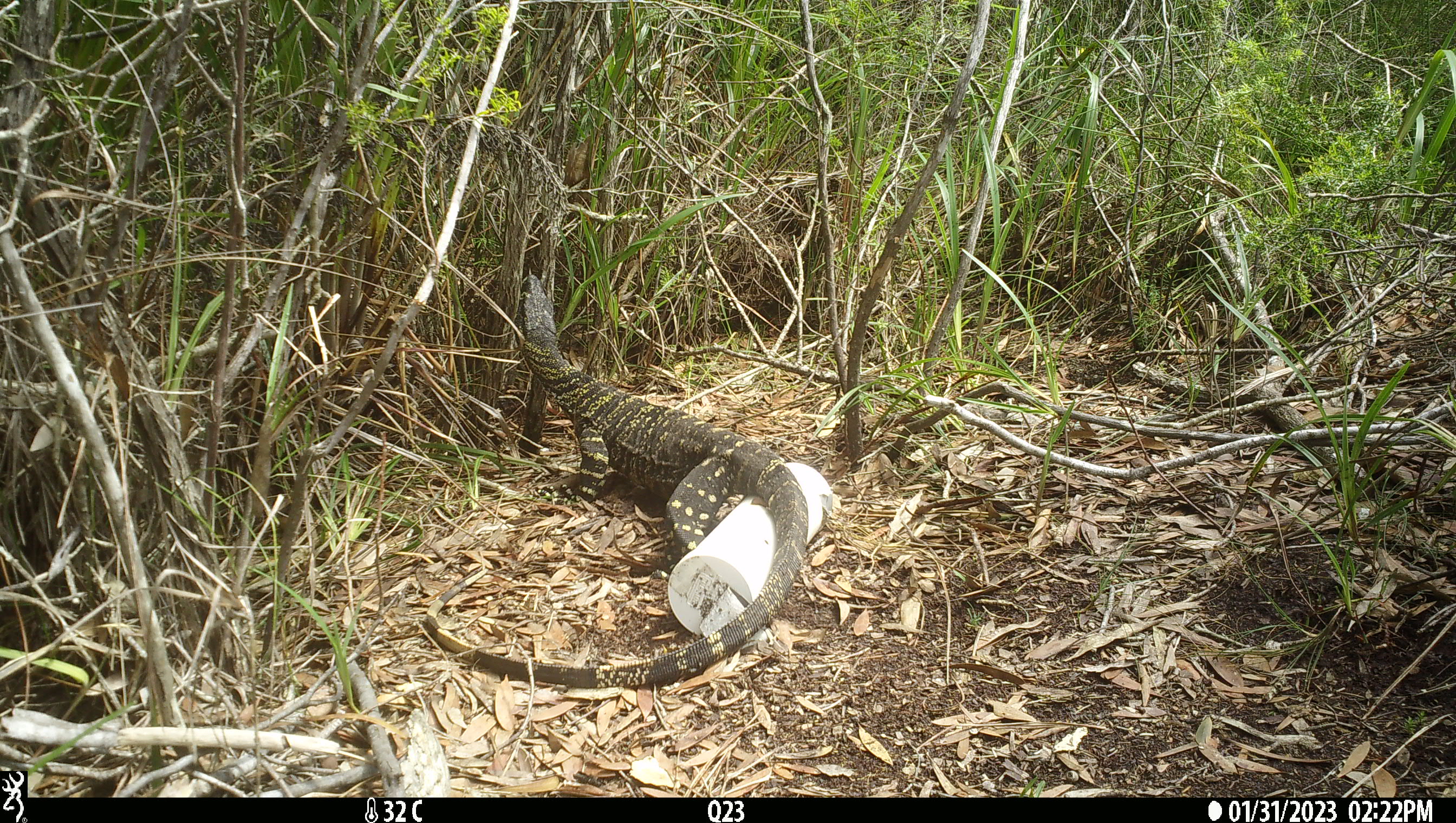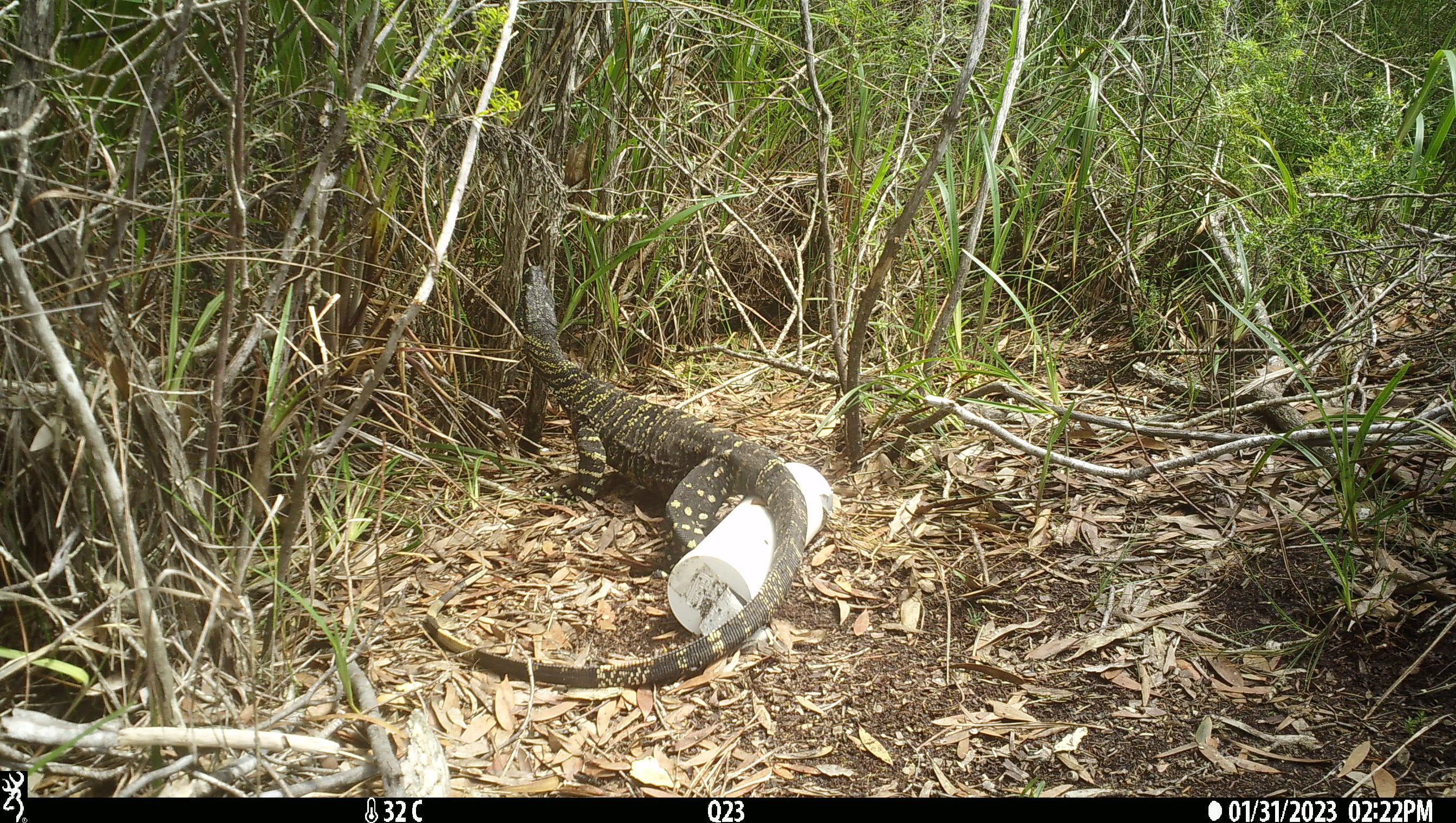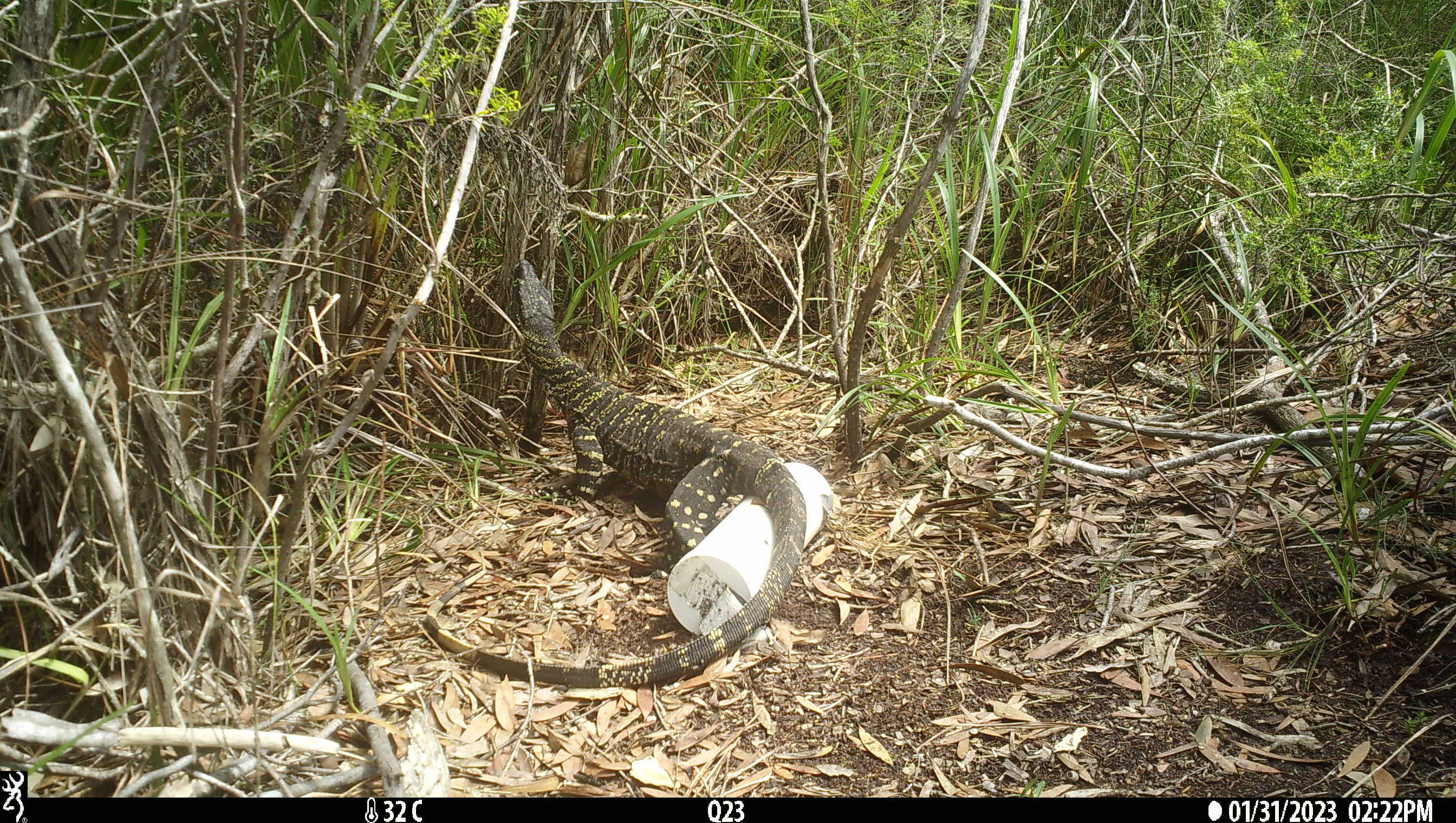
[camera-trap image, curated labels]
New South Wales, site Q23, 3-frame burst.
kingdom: Animalia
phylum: Chordata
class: Reptilia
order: Squamata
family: Varanidae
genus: Varanus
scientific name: Varanus varius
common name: lace monitor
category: goanna